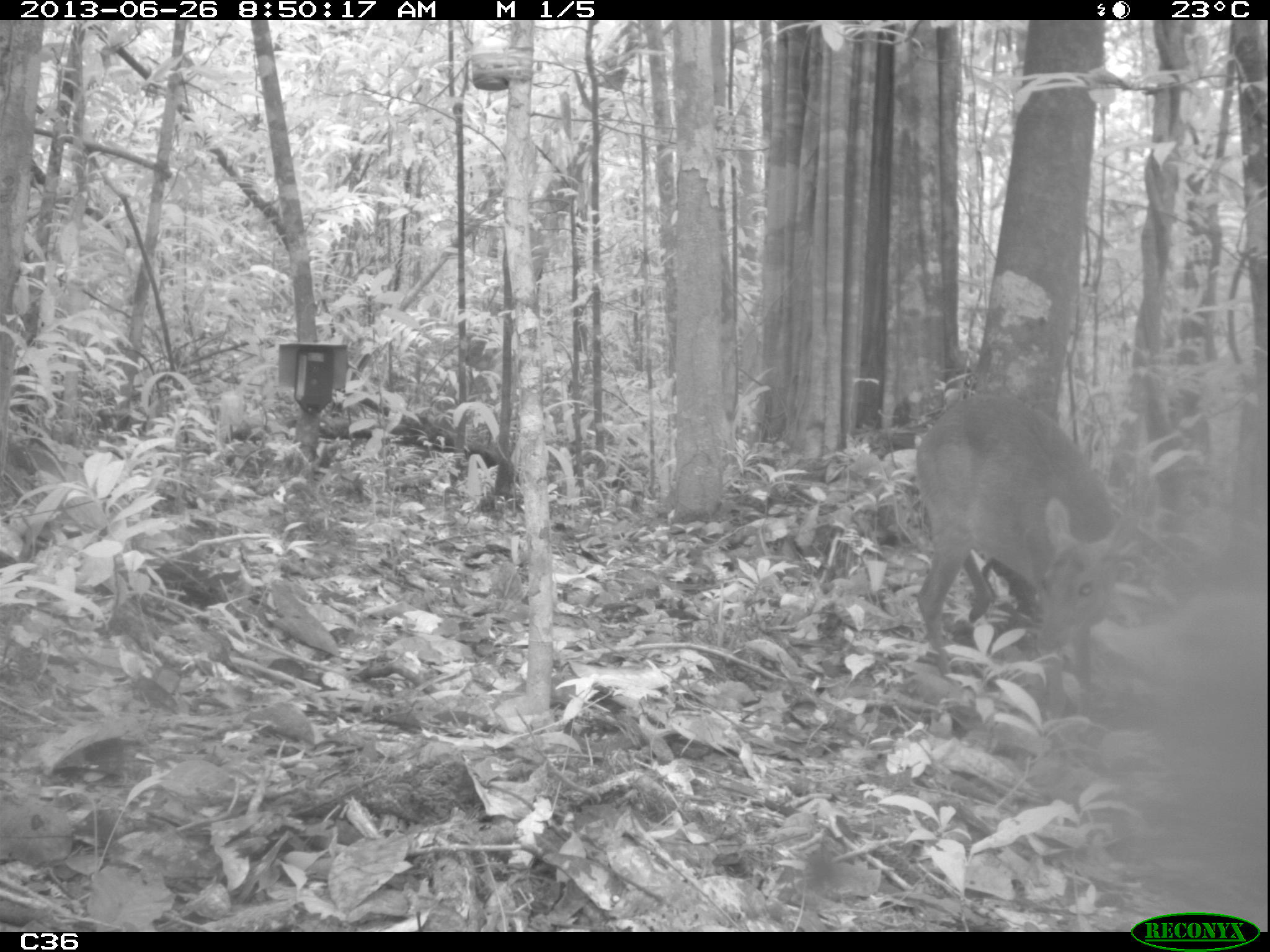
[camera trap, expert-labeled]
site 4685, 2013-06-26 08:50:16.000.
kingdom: Animalia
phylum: Chordata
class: Mammalia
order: Artiodactyla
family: Cervidae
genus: Mazama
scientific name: Mazama gouazoubira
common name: gray brocket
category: mazama gouazaoubira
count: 1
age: adult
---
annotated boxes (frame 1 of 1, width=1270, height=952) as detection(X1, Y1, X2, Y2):
mazama gouazaoubira: detection(909, 388, 1138, 721)